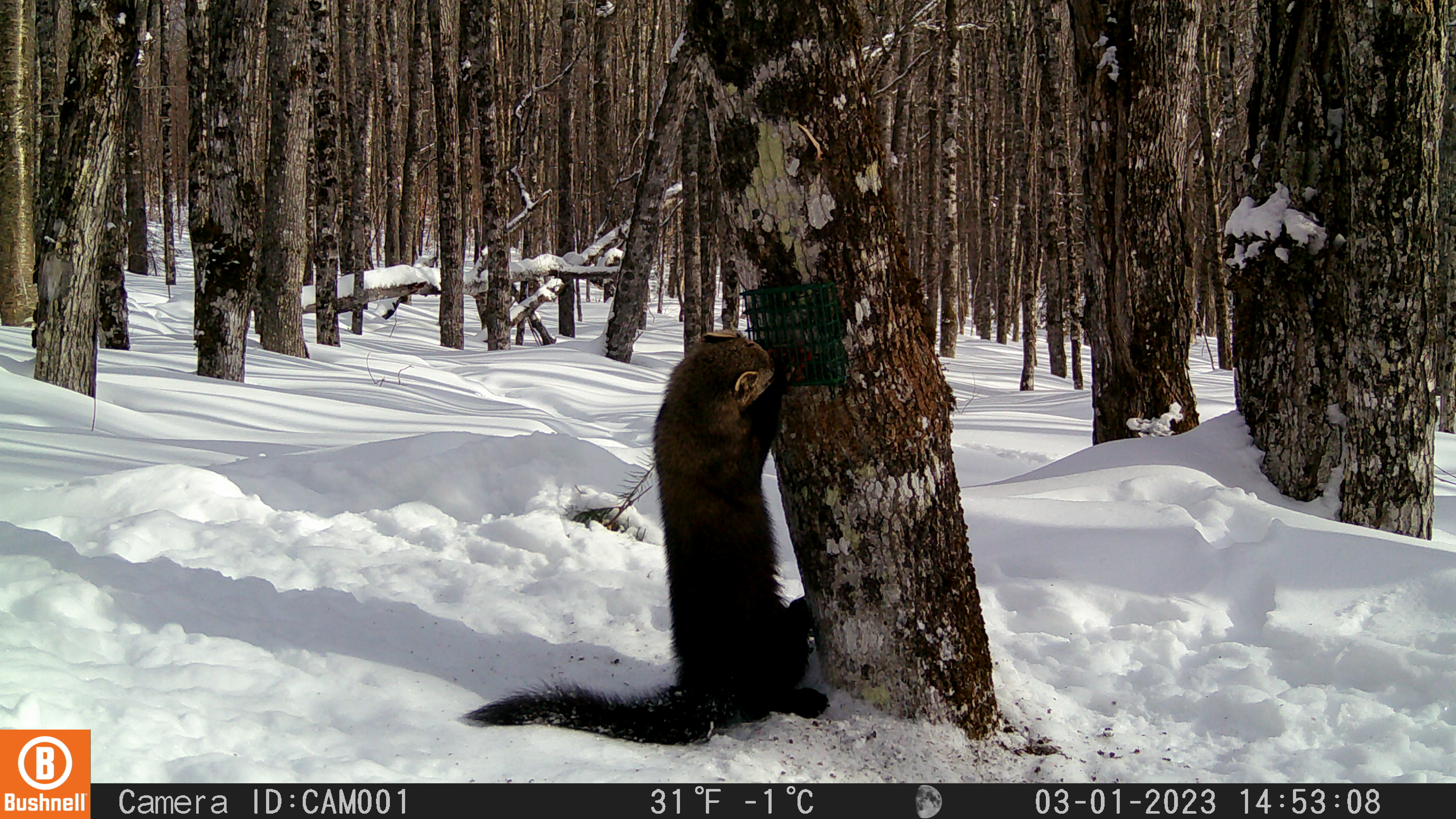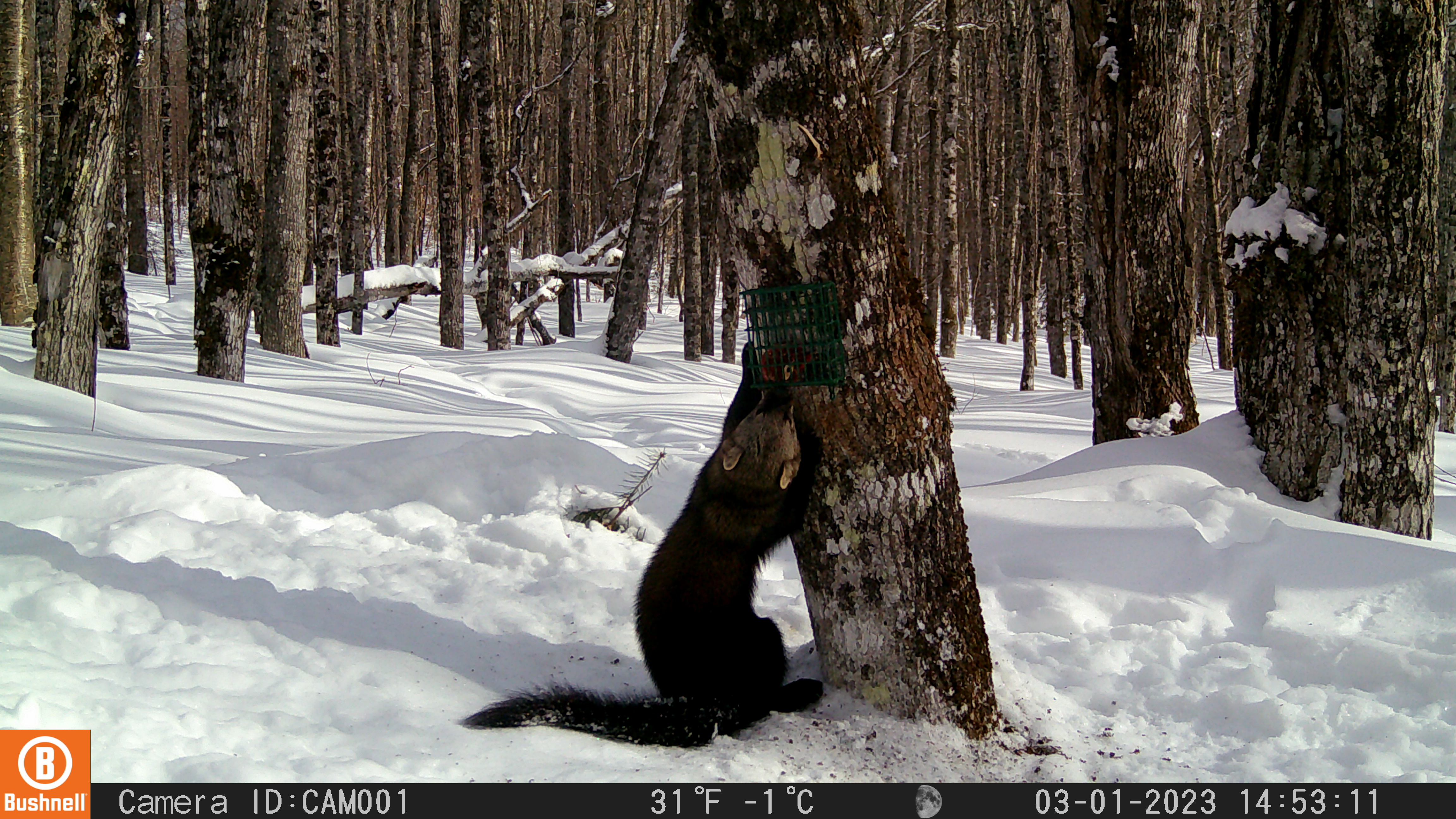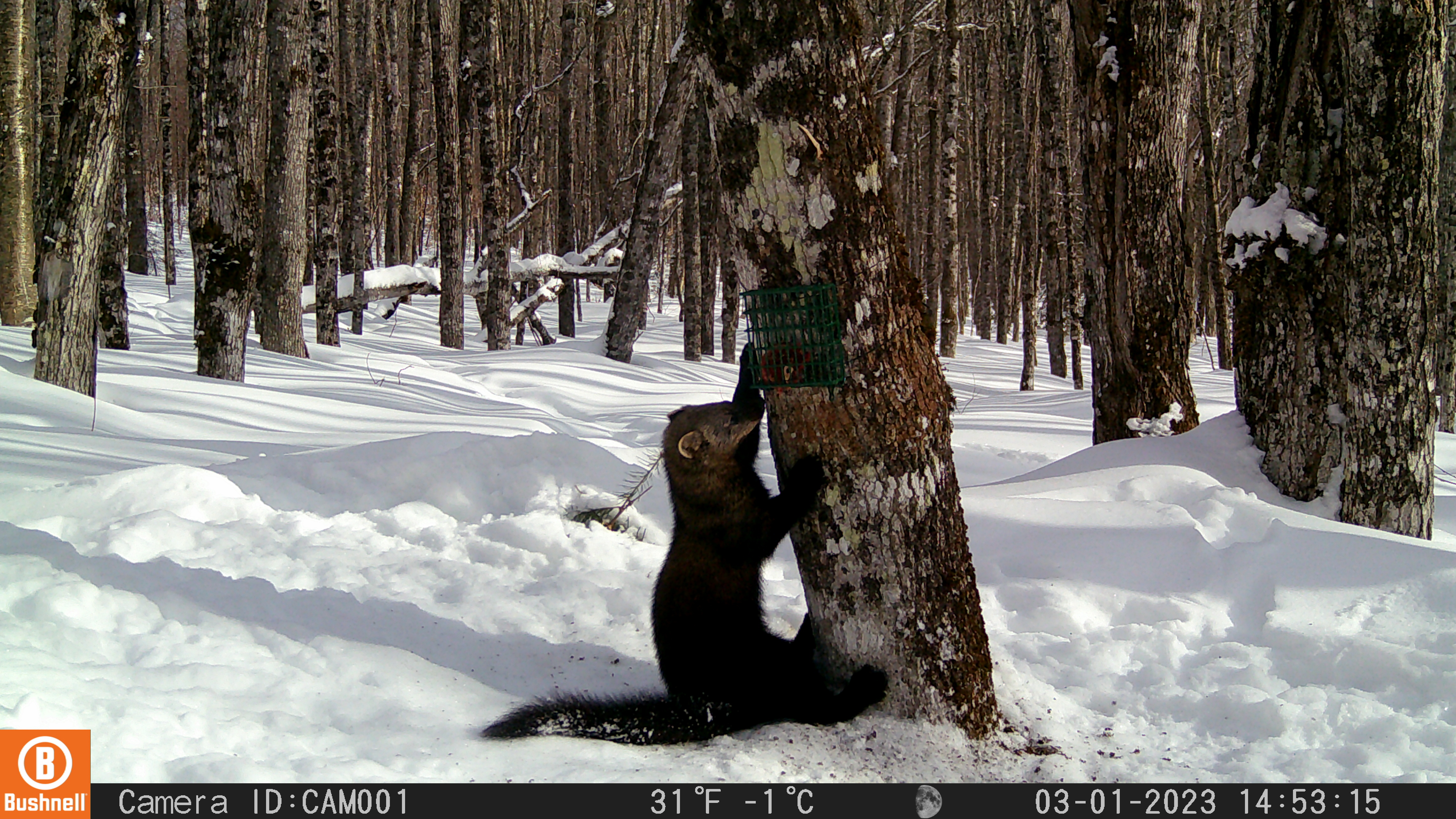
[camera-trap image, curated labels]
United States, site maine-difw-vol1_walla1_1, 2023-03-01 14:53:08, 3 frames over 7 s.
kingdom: Animalia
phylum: Chordata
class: Mammalia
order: Carnivora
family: Mustelidae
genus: Pekania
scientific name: Pekania pennanti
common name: fisher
Fisher (Pekania pennanti).